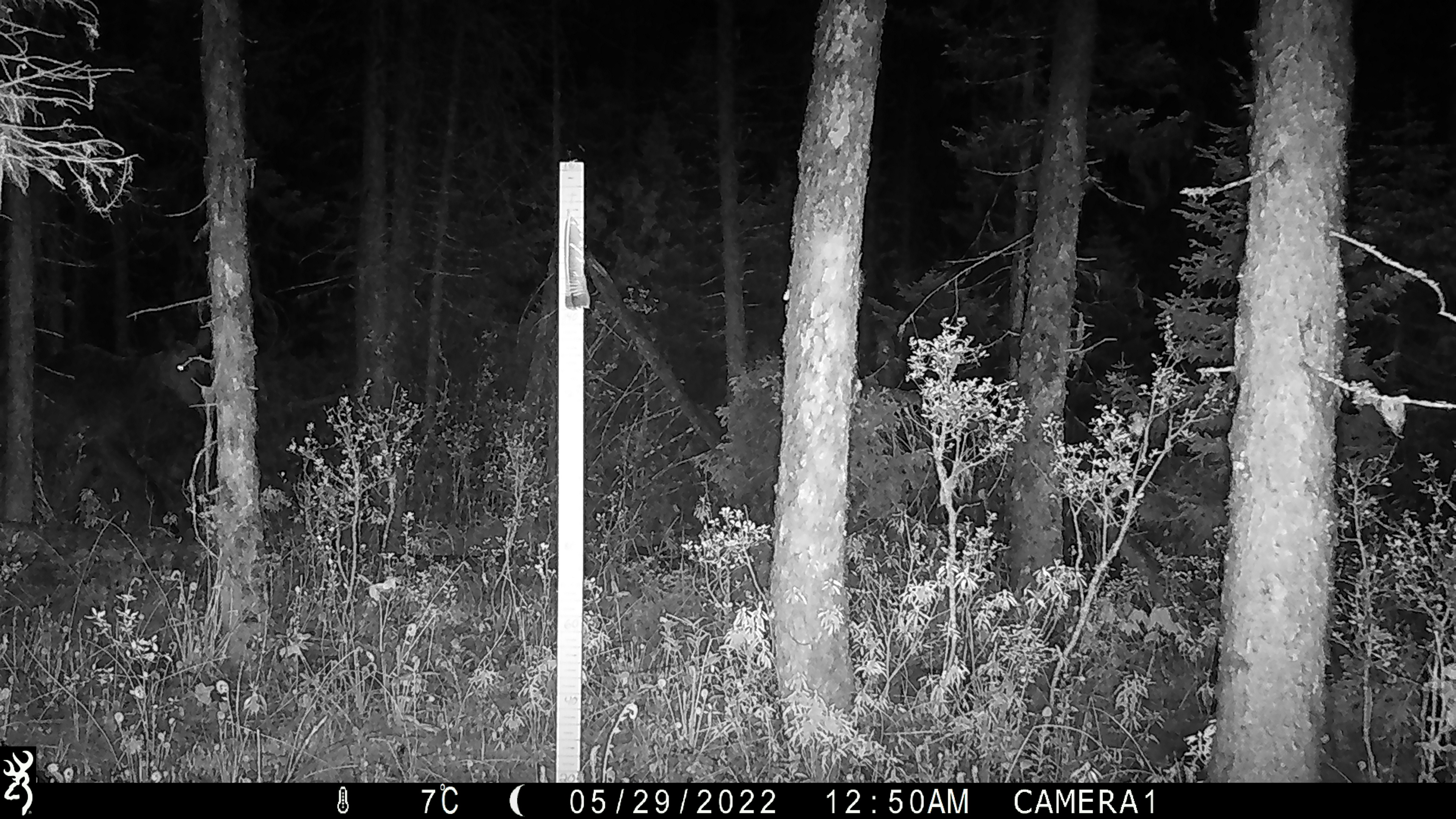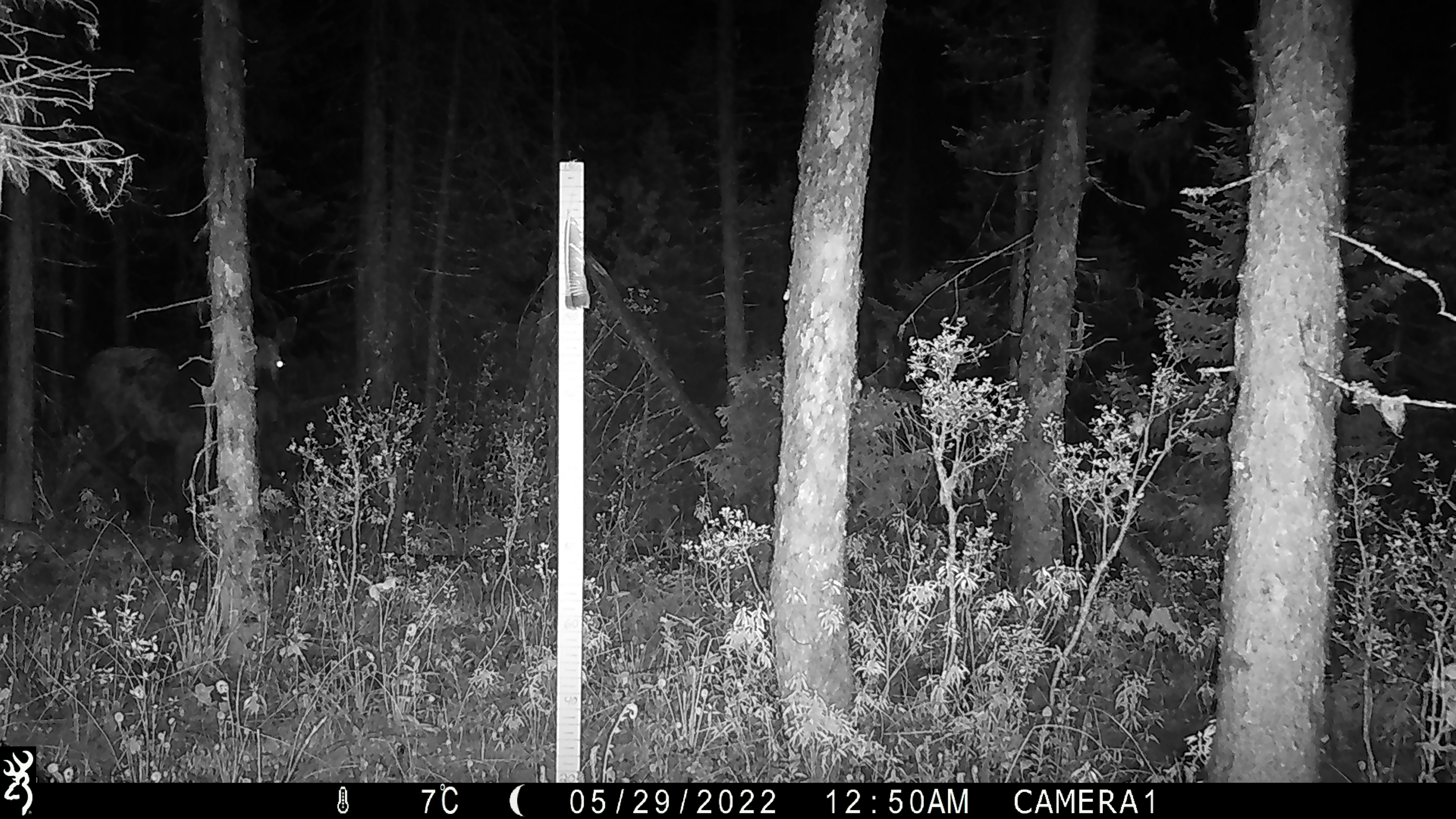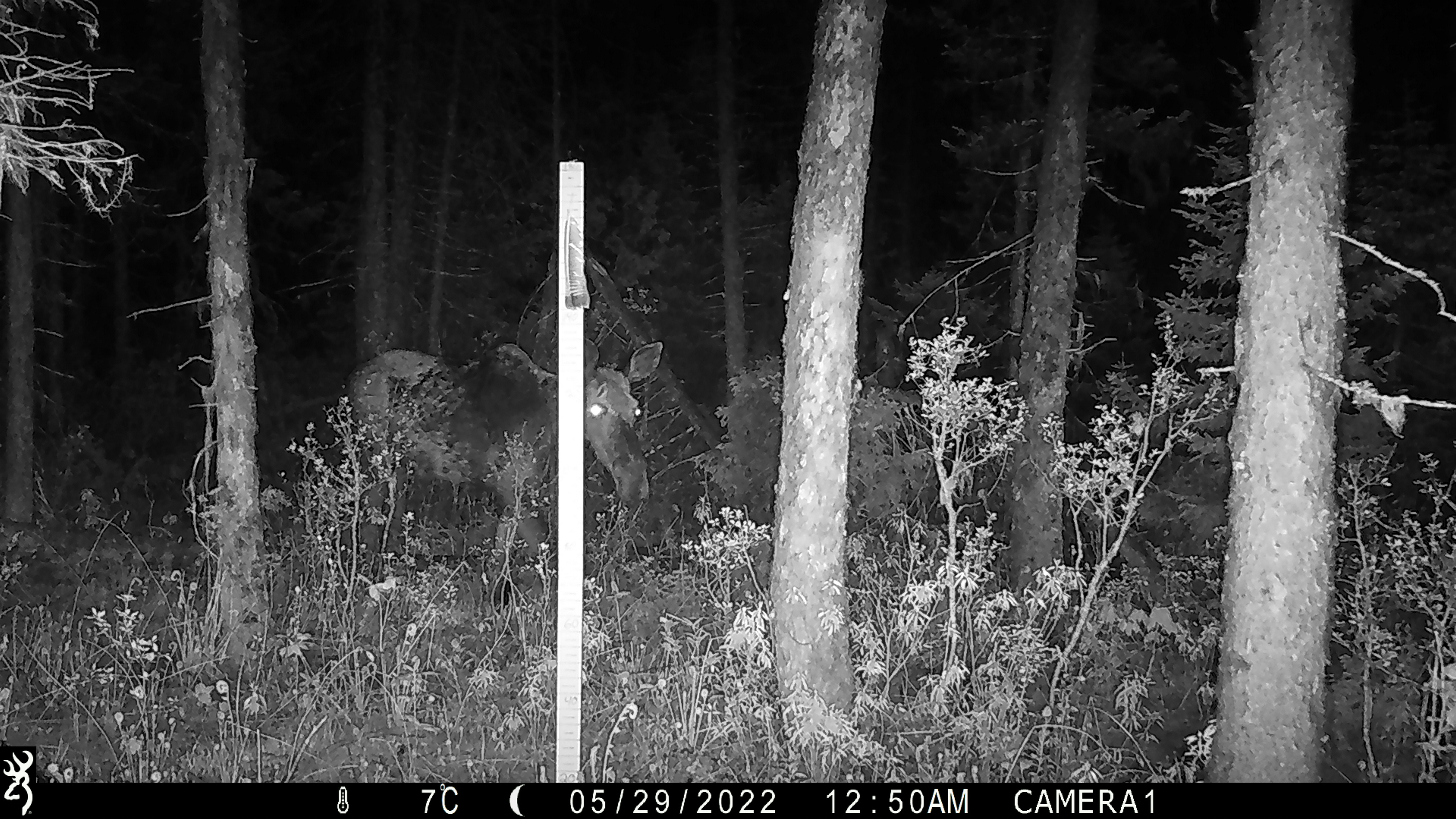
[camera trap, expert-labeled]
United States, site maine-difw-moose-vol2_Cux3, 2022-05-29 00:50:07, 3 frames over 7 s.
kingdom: Animalia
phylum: Chordata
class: Mammalia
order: Artiodactyla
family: Cervidae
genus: Alces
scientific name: Alces alces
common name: moose